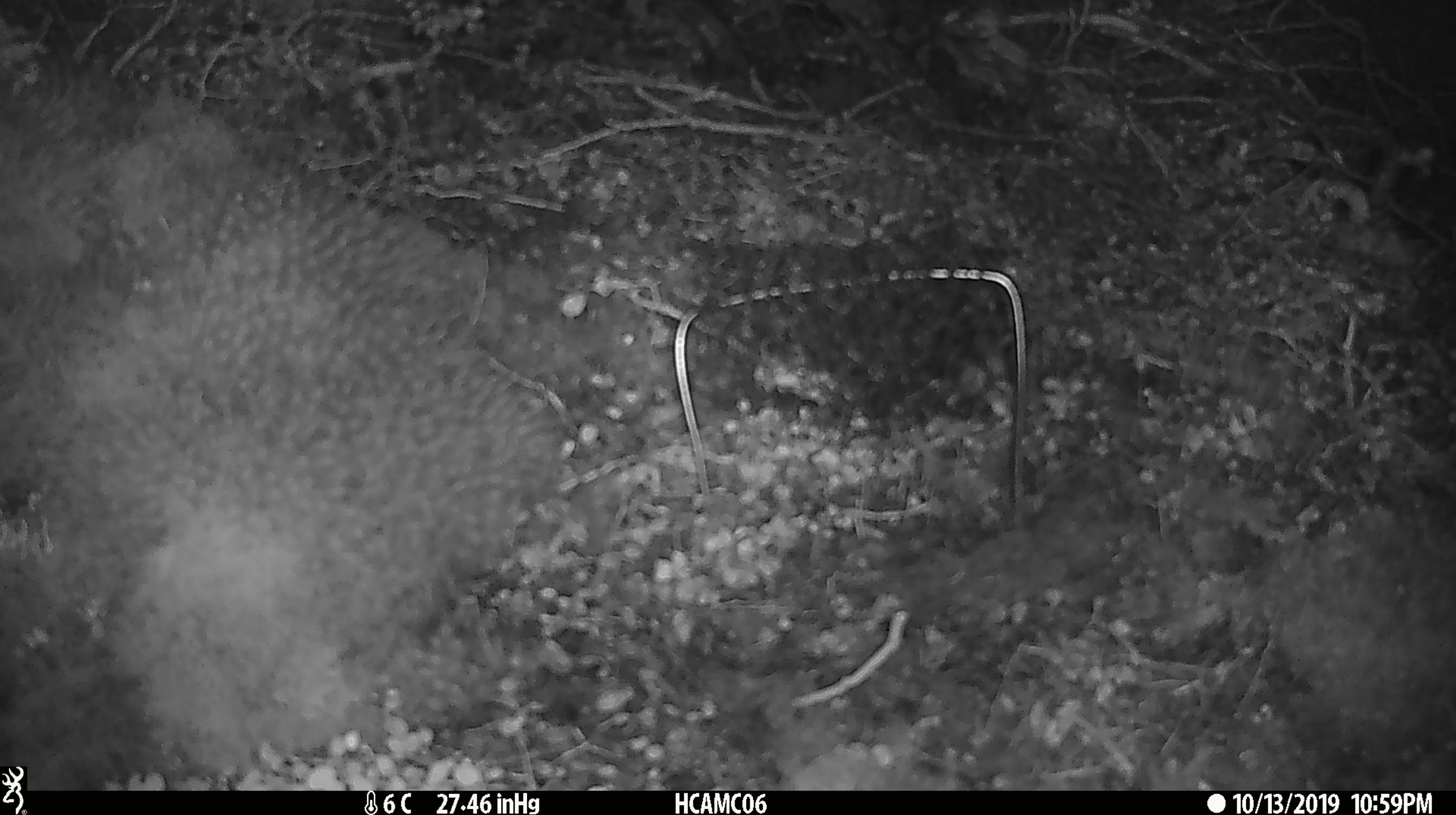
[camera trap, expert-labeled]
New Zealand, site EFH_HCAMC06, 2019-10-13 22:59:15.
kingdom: Animalia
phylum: Chordata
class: Mammalia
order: Rodentia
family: Muridae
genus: Mus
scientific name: Mus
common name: mouse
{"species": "mouse (Mus)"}